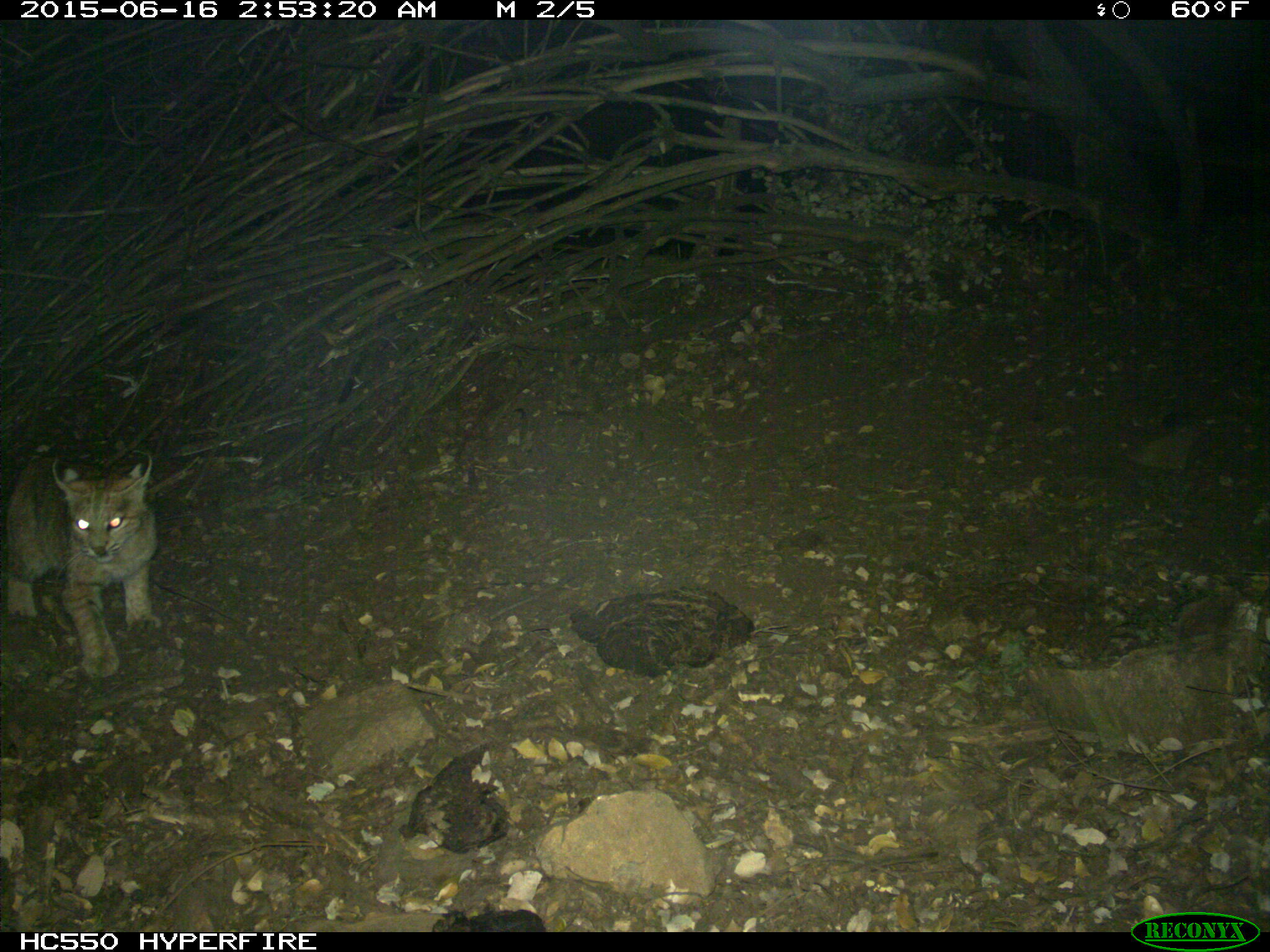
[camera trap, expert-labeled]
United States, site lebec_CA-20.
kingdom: Animalia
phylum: Chordata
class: Mammalia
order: Carnivora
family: Felidae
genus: Lynx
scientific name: Lynx rufus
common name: bobcat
Lynx rufus (bobcat).